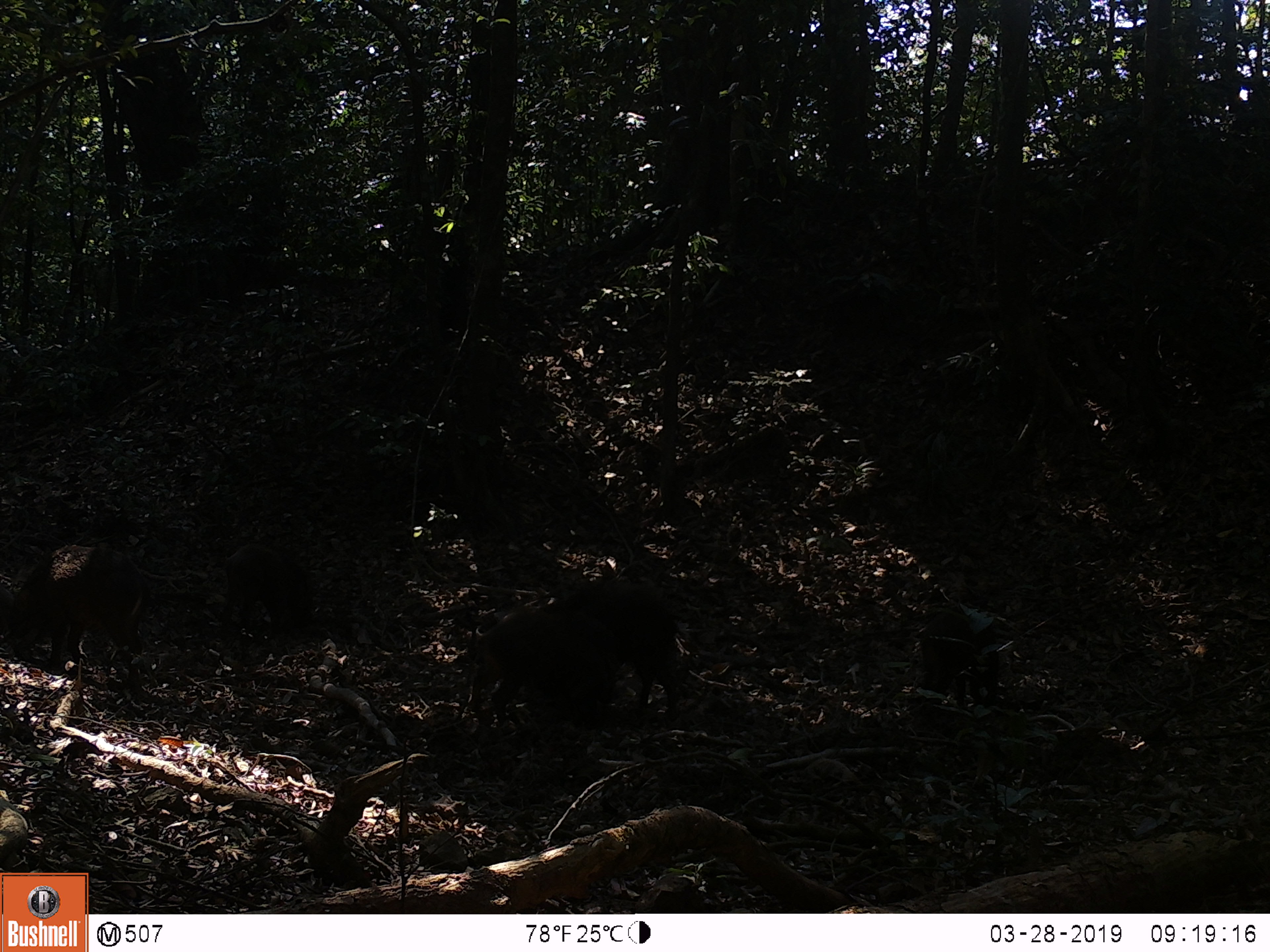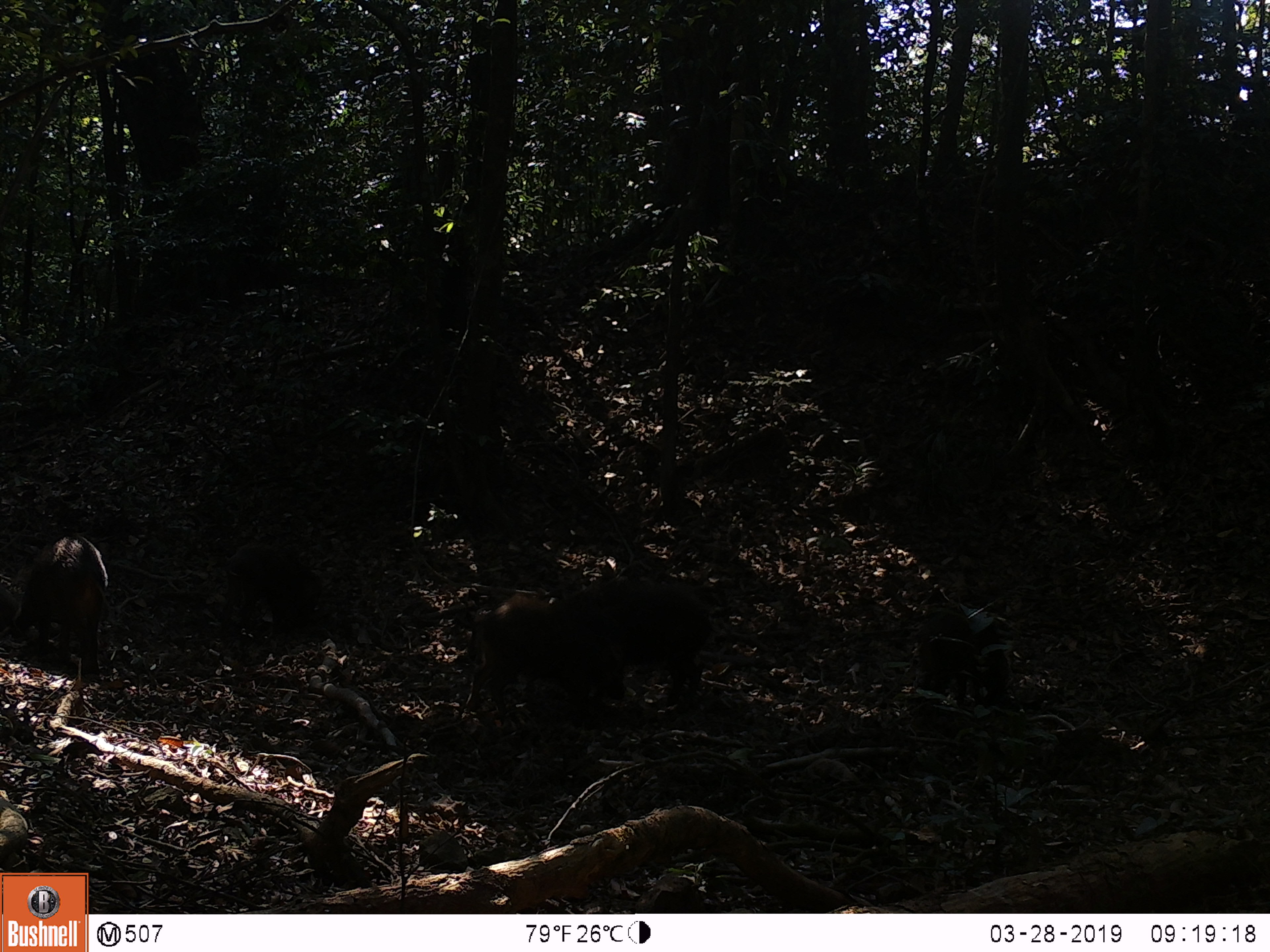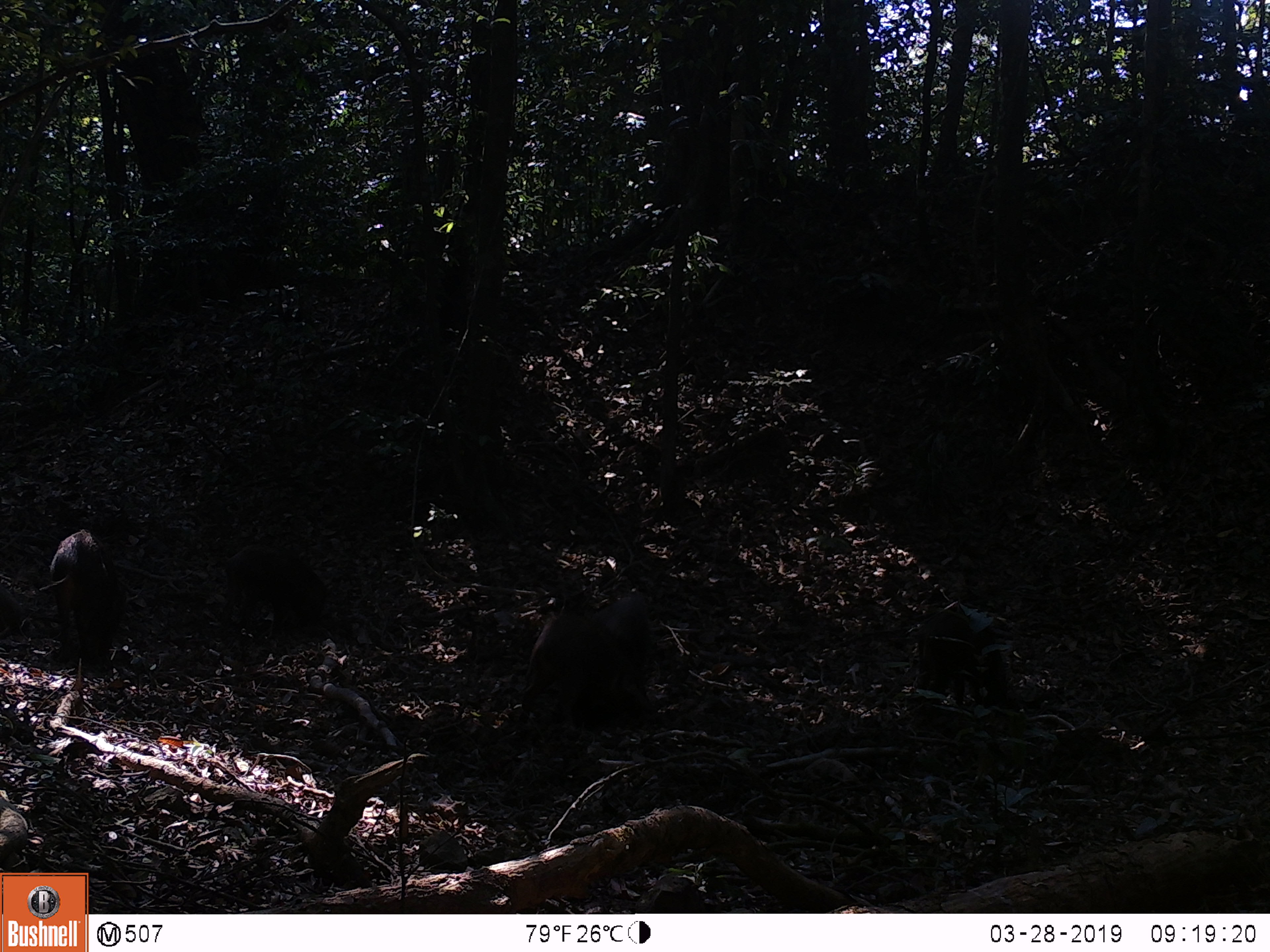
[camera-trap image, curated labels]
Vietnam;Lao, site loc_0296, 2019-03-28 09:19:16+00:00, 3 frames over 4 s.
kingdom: Animalia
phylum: Chordata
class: Mammalia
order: Artiodactyla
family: Suidae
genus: Sus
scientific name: Sus scrofa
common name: eurasian wild pig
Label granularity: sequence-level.